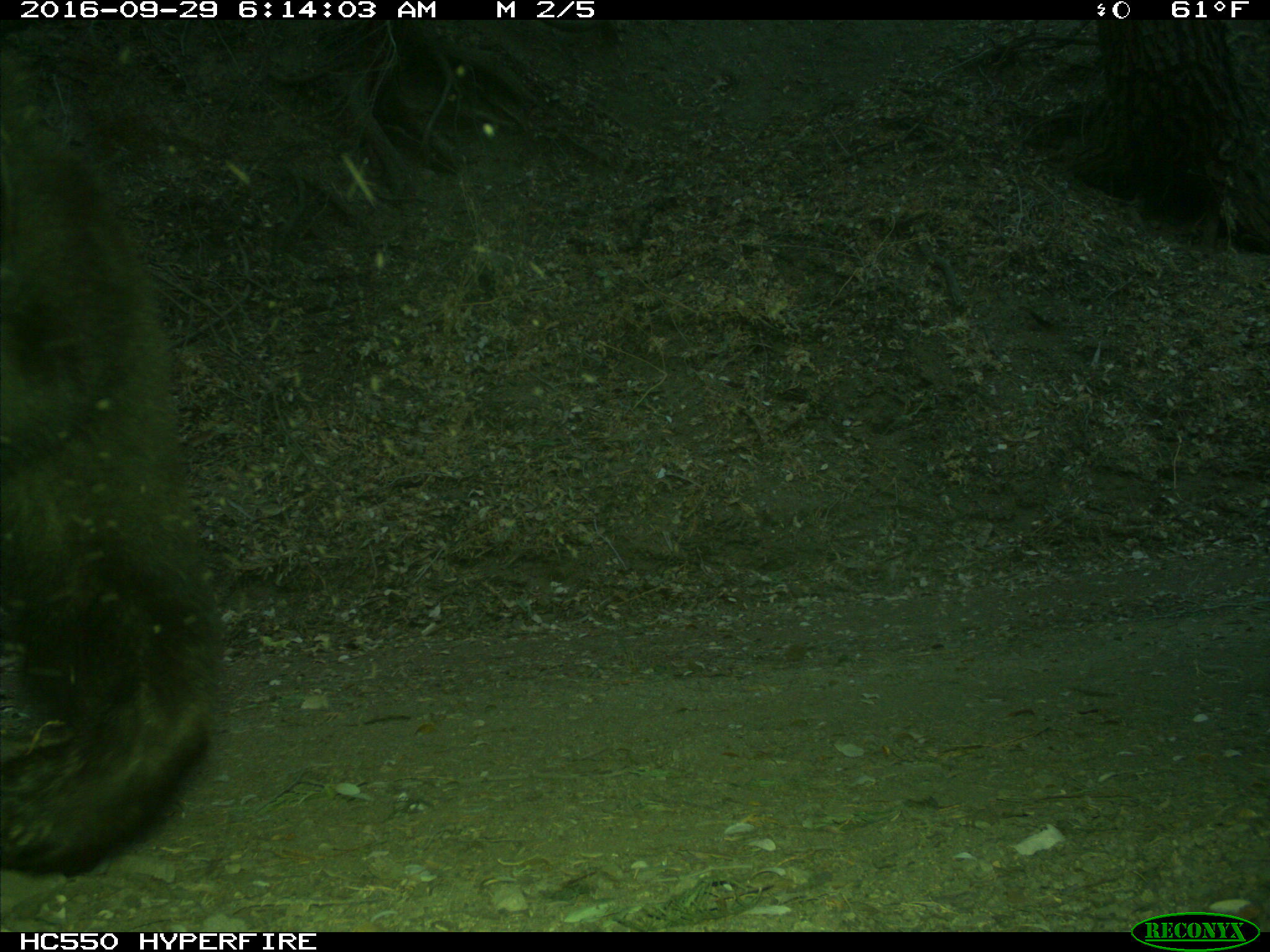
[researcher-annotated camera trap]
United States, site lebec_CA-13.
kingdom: Animalia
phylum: Chordata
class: Mammalia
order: Carnivora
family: Ursidae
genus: Ursus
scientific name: Ursus americanus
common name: american black bear